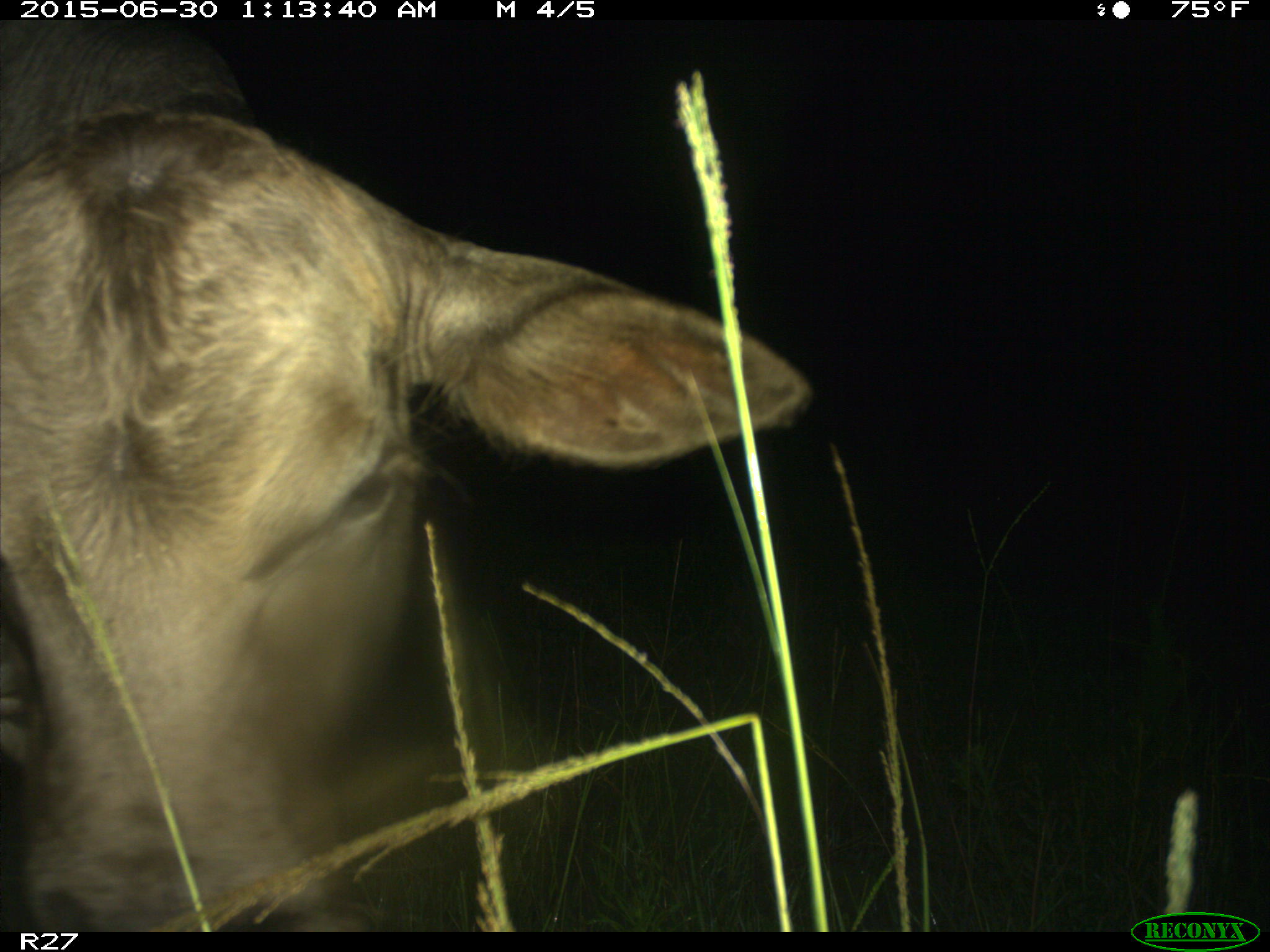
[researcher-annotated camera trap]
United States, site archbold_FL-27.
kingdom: Animalia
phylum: Chordata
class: Mammalia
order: Artiodactyla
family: Bovidae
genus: Bos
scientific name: Bos taurus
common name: domestic cow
Bos taurus (domestic cow).